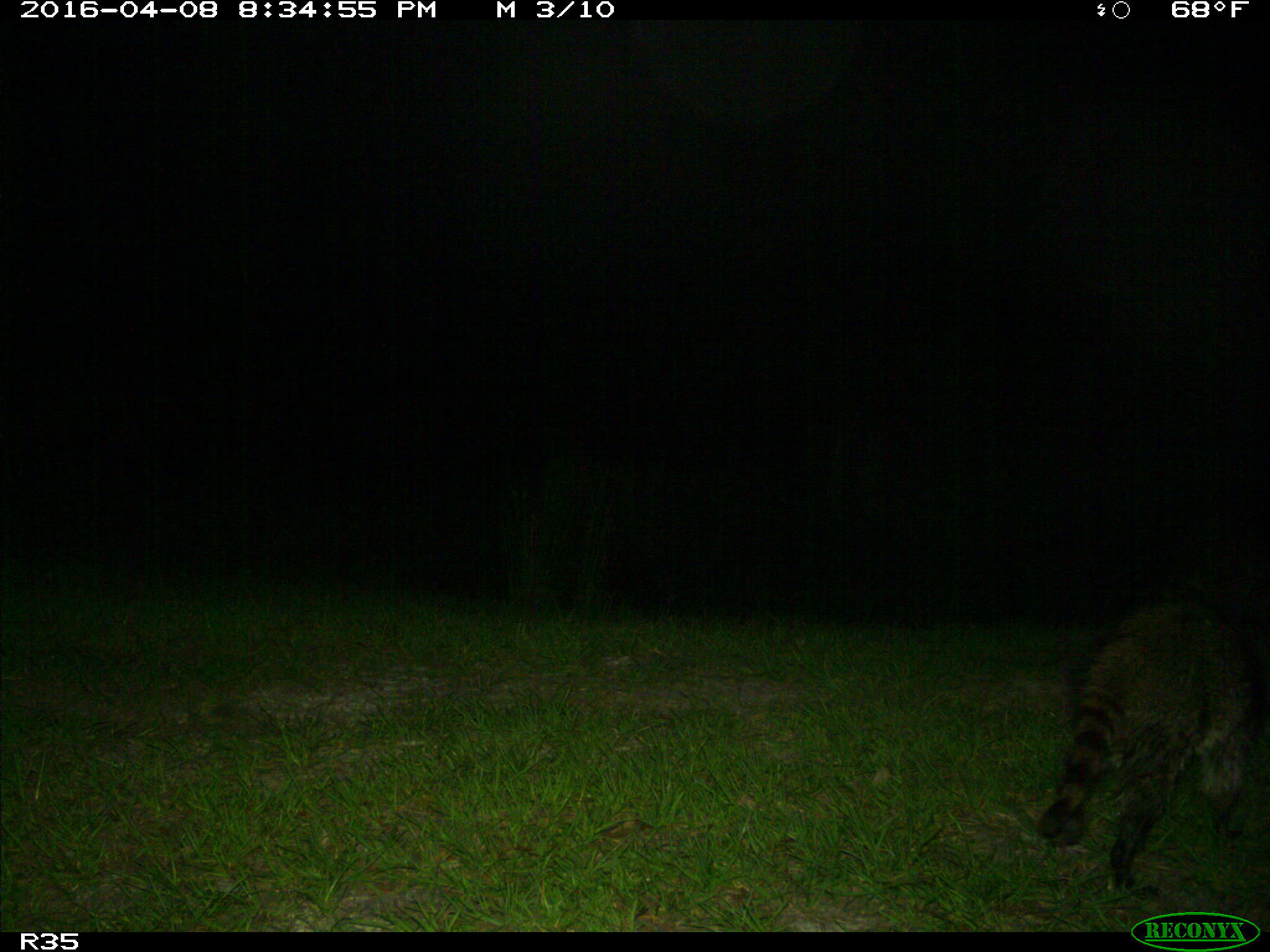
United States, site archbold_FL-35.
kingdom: Animalia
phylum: Chordata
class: Mammalia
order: Carnivora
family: Procyonidae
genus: Procyon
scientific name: Procyon lotor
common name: common raccoon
Procyon lotor (common raccoon).